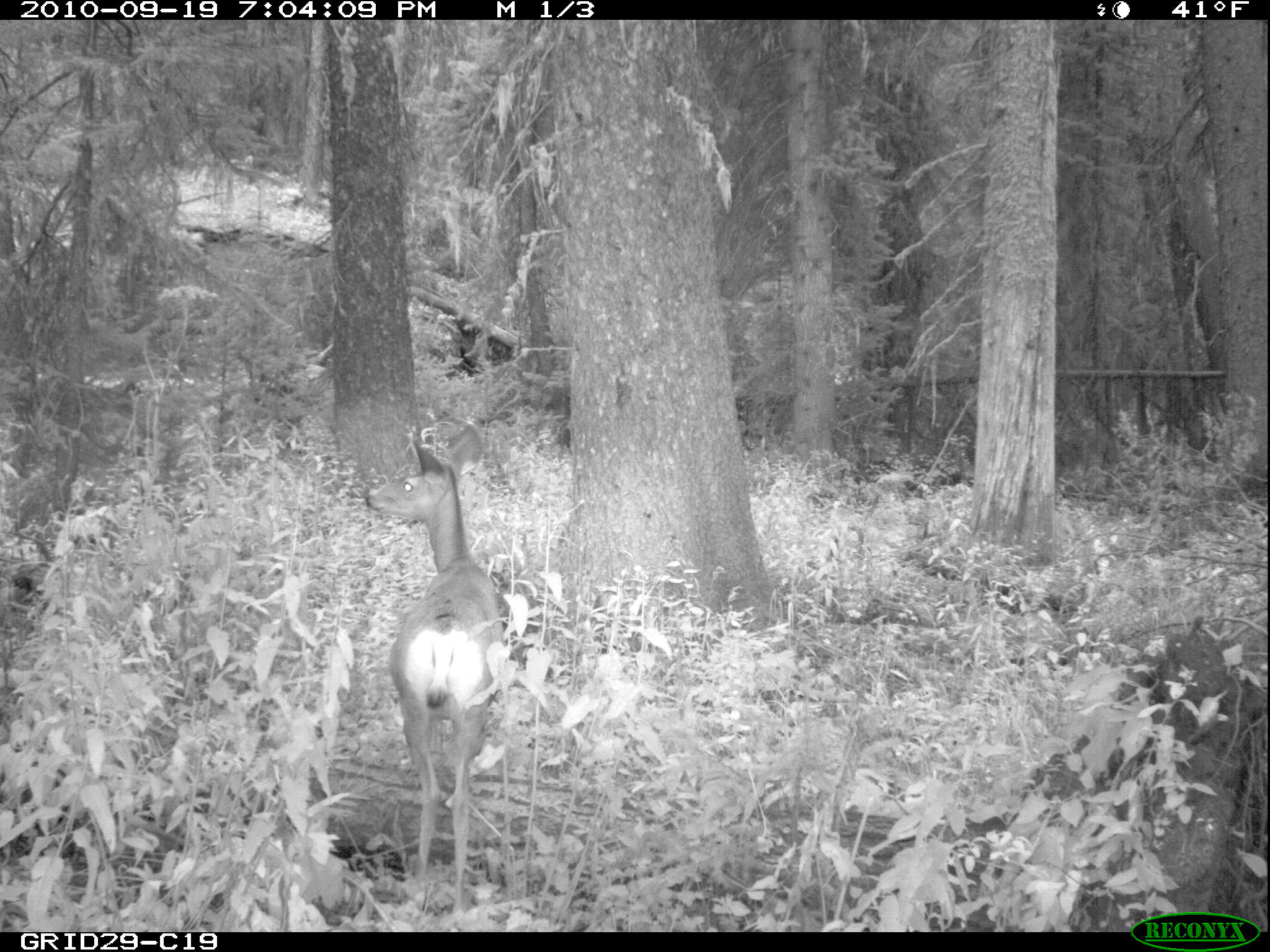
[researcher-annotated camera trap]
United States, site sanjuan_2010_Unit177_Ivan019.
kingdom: Animalia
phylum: Chordata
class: Mammalia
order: Artiodactyla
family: Cervidae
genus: Odocoileus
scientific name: Odocoileus hemionus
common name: mule deer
Odocoileus hemionus (mule deer).